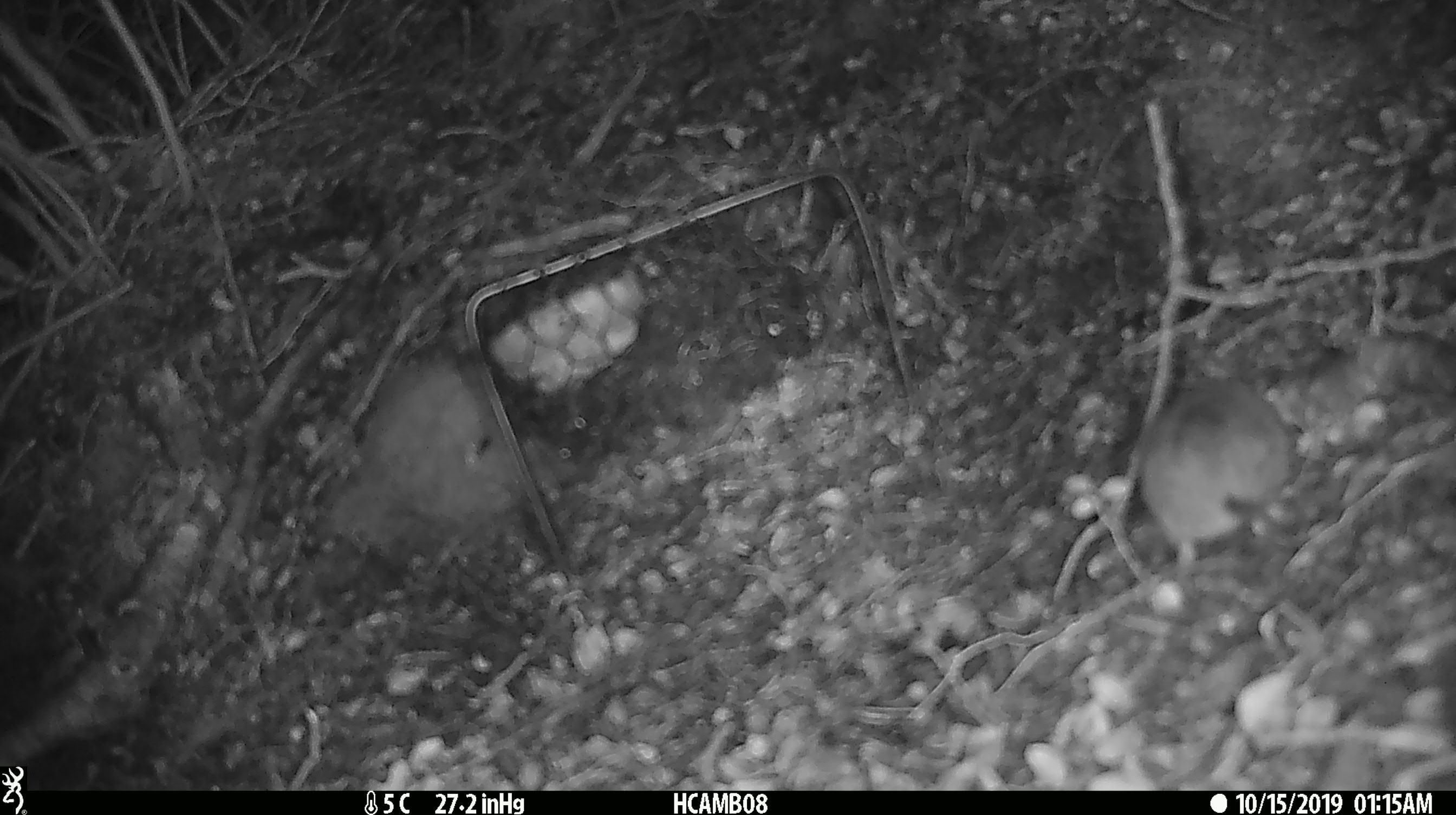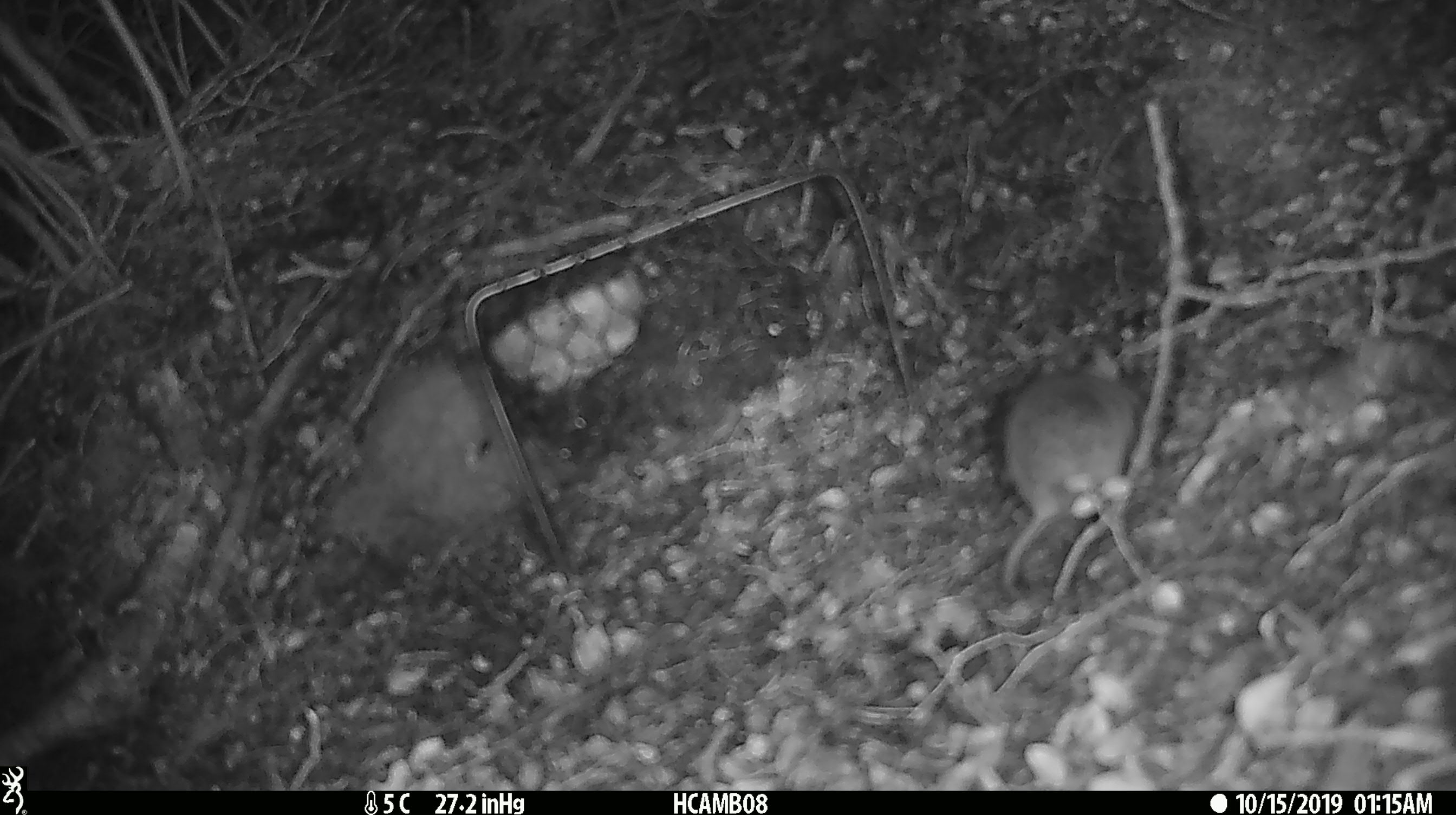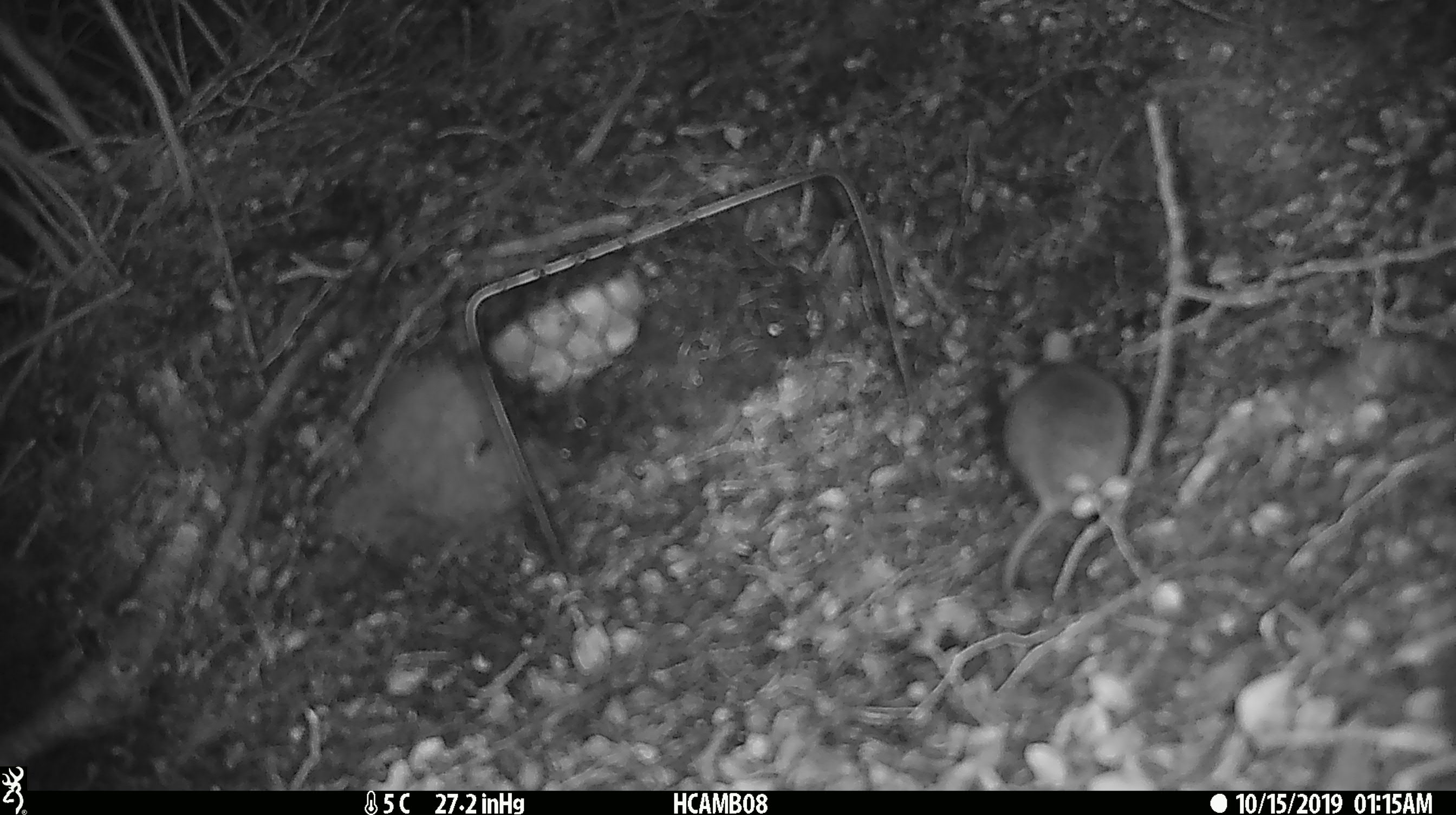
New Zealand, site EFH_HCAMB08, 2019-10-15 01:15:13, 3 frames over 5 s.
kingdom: Animalia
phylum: Chordata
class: Mammalia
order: Rodentia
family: Muridae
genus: Mus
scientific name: Mus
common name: mouse